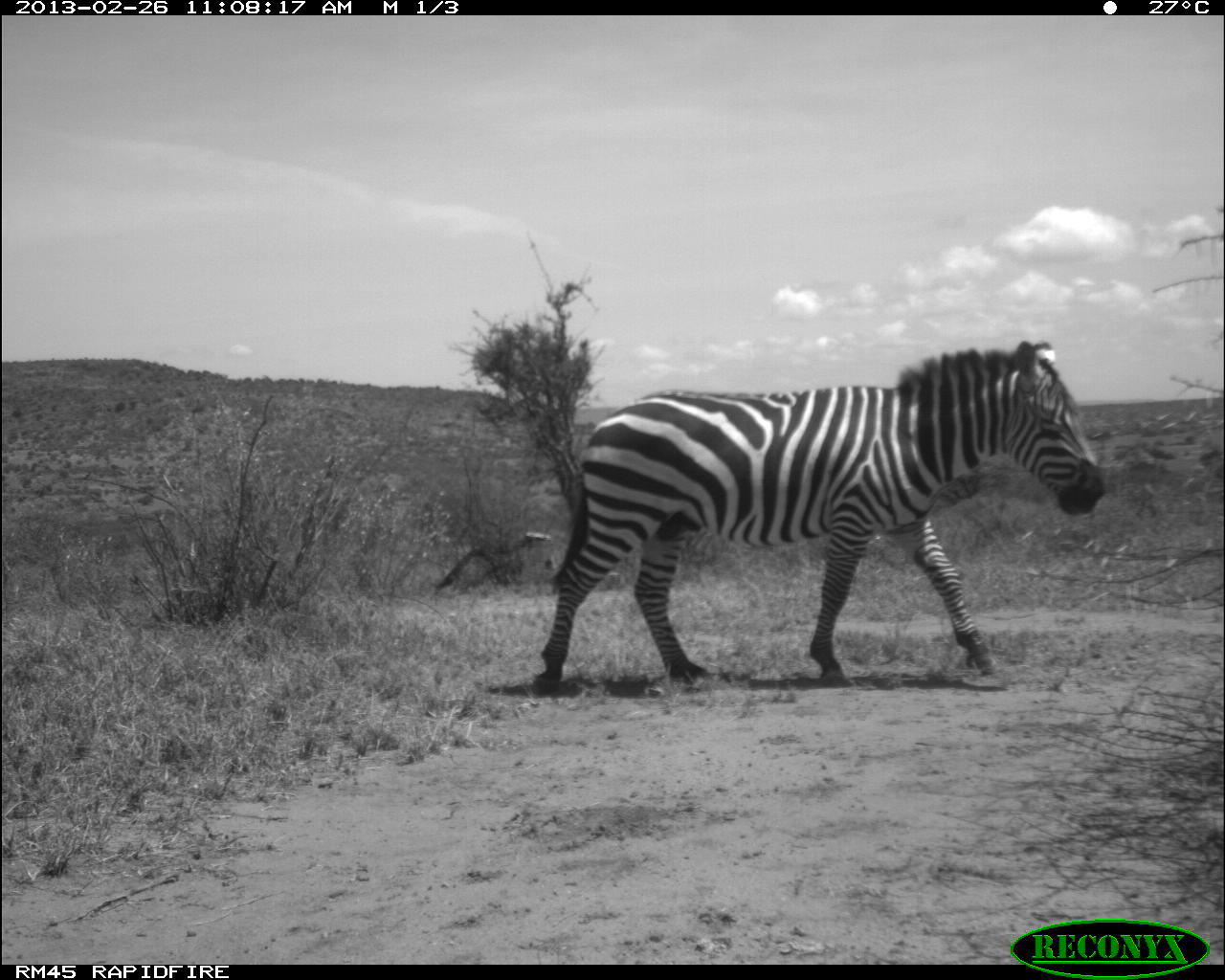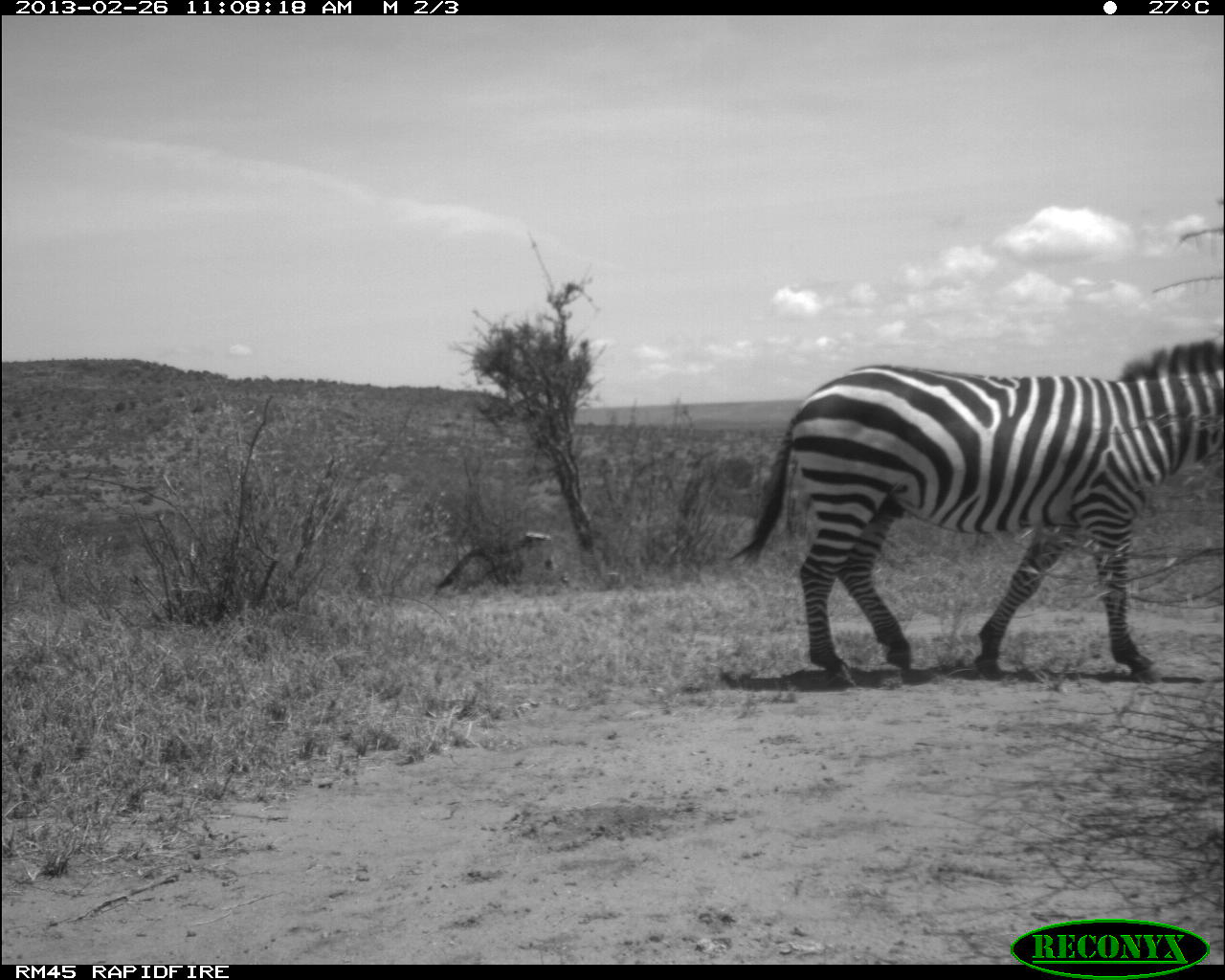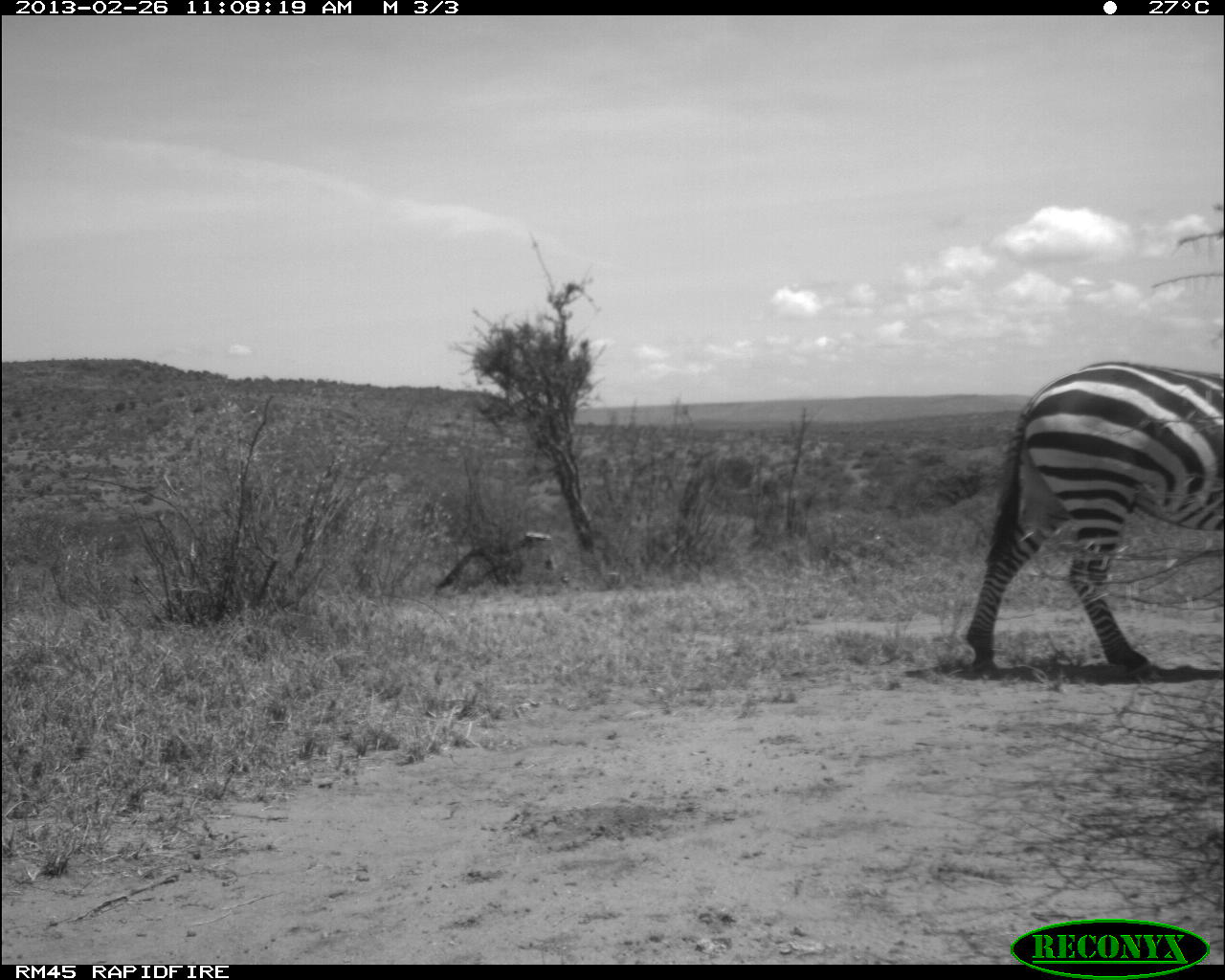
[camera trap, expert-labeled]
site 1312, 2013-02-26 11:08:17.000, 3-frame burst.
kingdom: Animalia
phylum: Chordata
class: Mammalia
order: Perissodactyla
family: Equidae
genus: Equus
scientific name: Equus quagga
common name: plains zebra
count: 1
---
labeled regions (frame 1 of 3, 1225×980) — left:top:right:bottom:
equus quagga: 533:338:1108:686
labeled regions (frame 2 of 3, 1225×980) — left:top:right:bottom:
equus quagga: 726:339:1224:685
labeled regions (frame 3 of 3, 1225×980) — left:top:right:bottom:
equus quagga: 967:363:1225:672